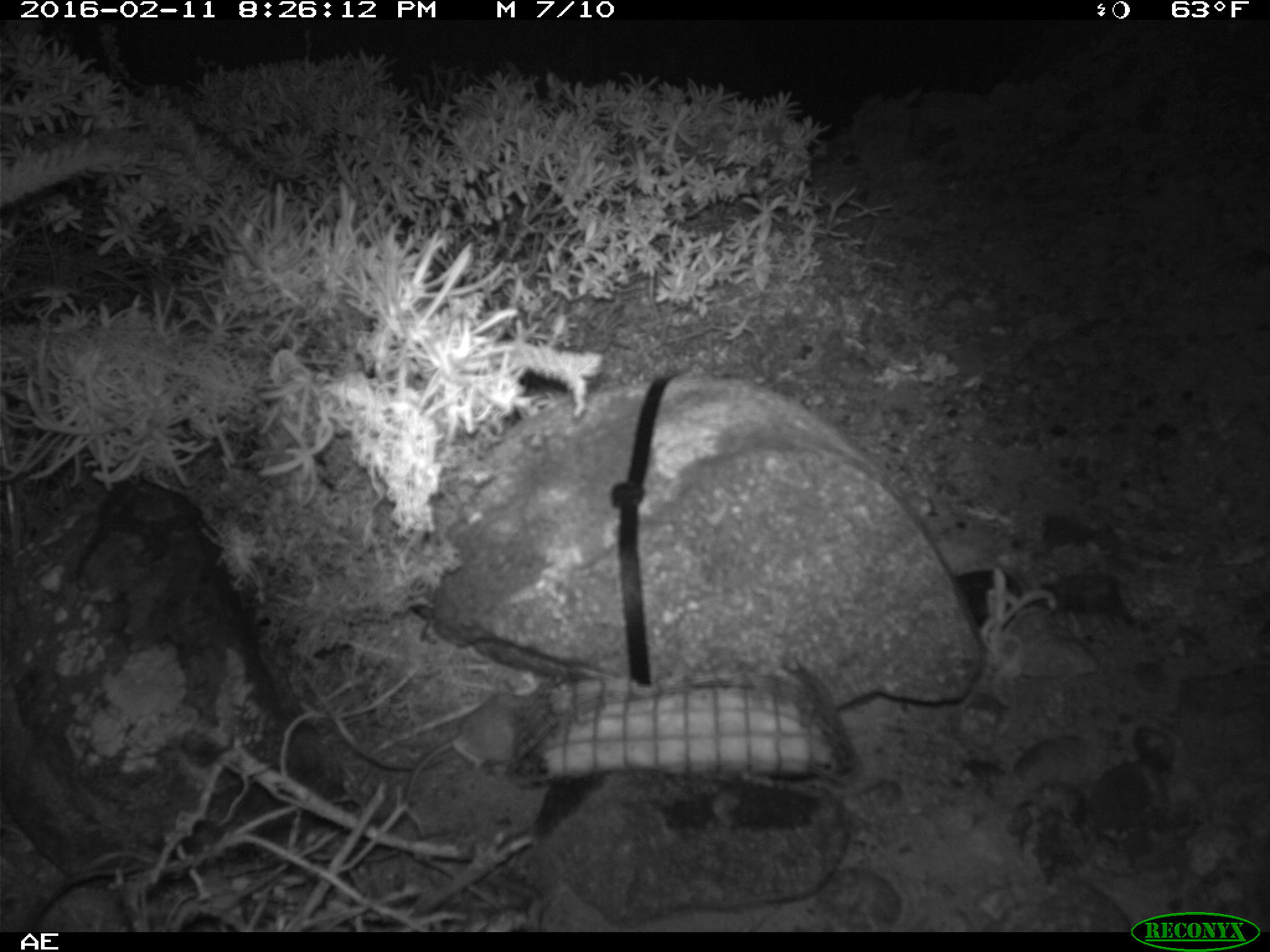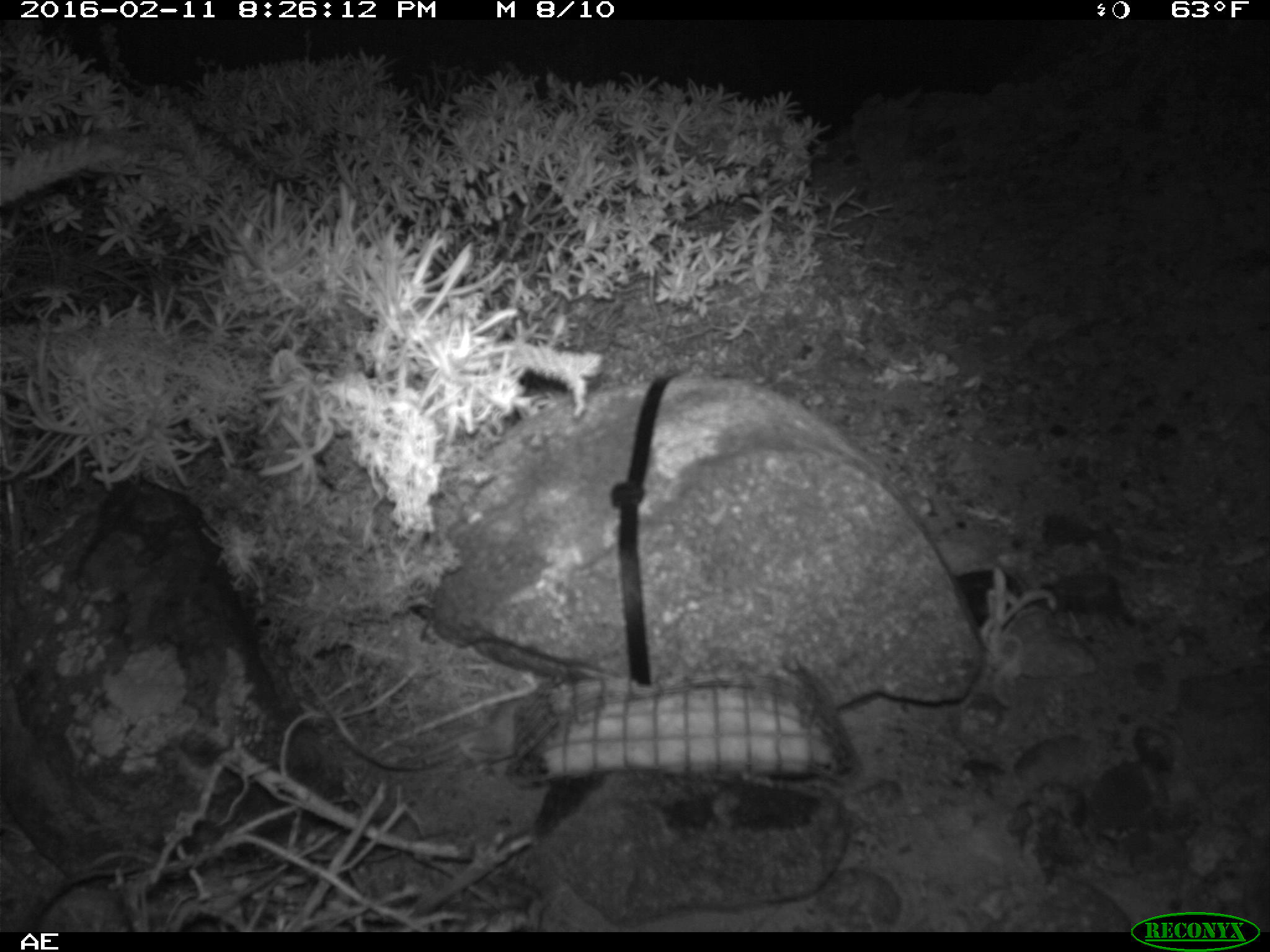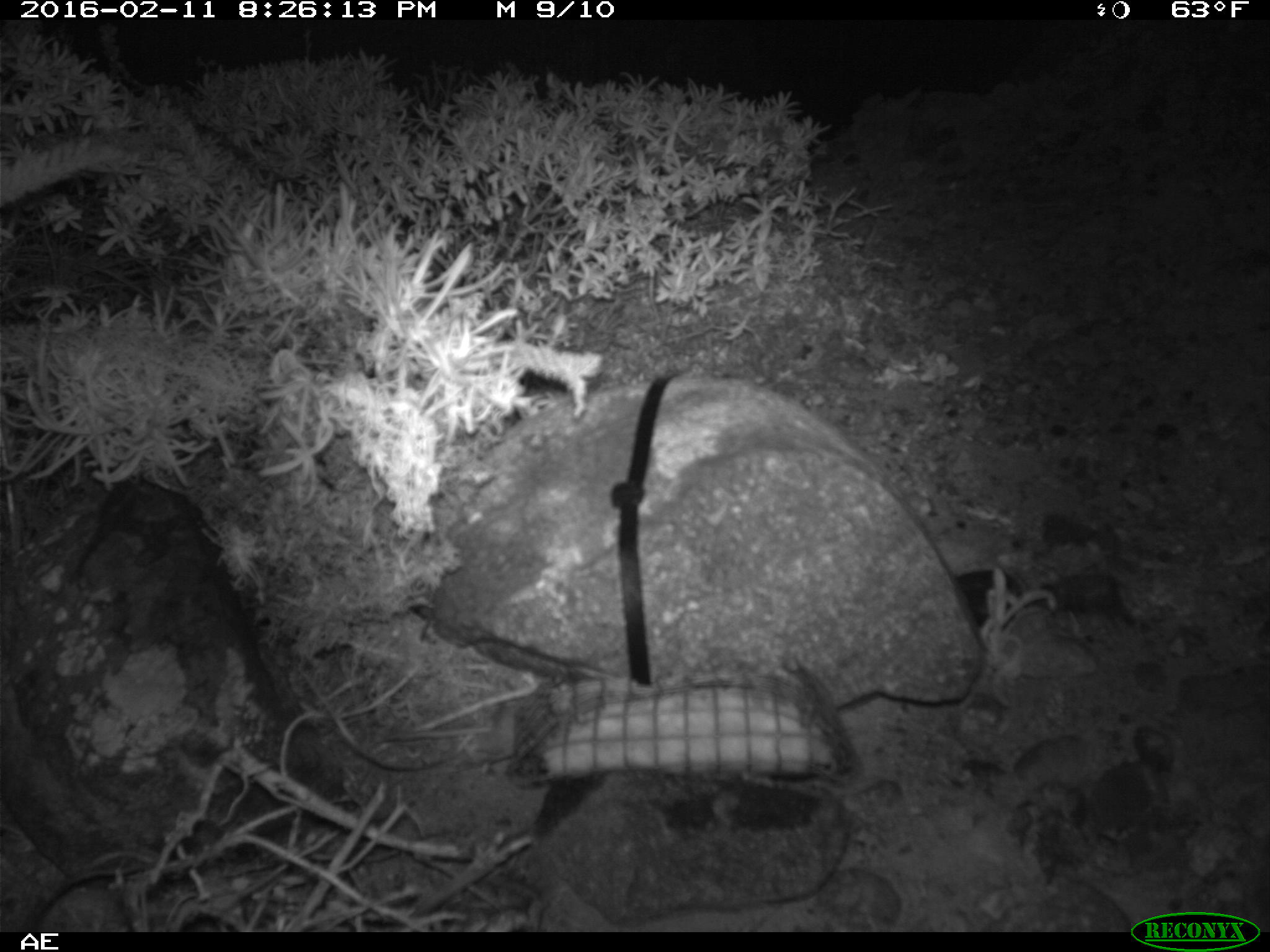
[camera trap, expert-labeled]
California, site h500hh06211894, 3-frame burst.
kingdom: Animalia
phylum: Chordata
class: Mammalia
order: Rodentia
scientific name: Rodentia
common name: rodent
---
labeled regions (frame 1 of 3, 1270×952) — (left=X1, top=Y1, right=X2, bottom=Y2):
rodent: (left=402, top=693, right=523, bottom=807)